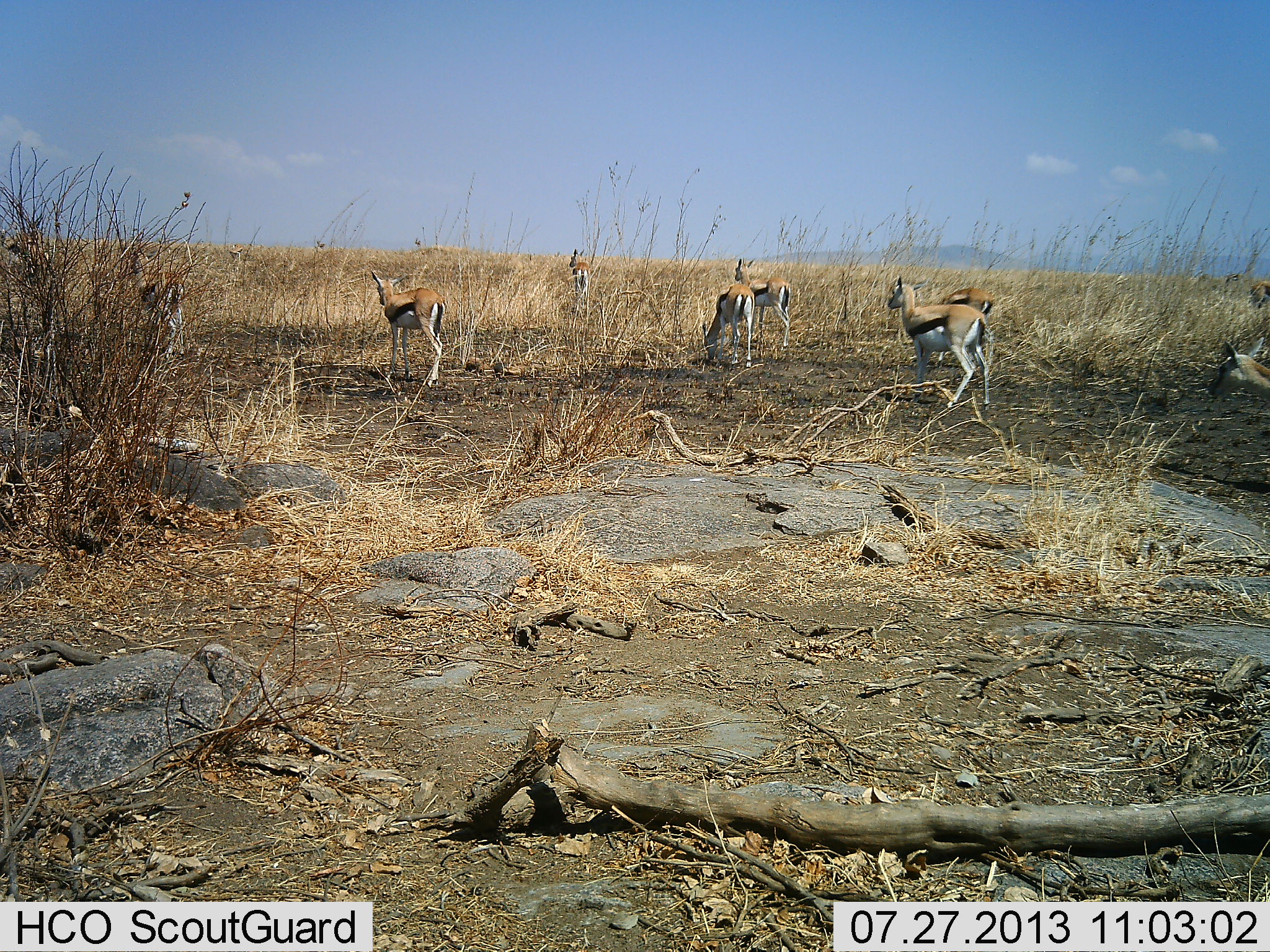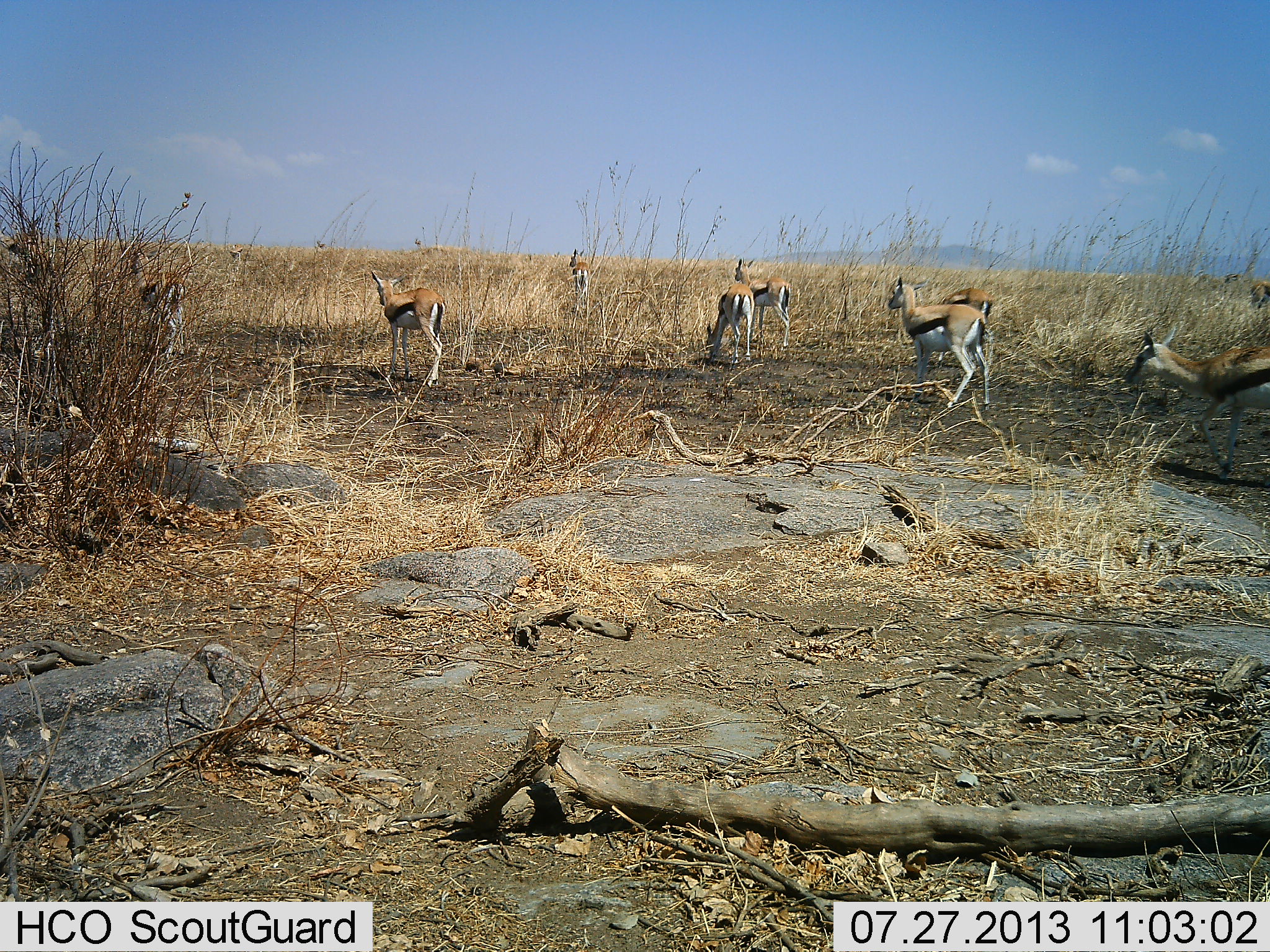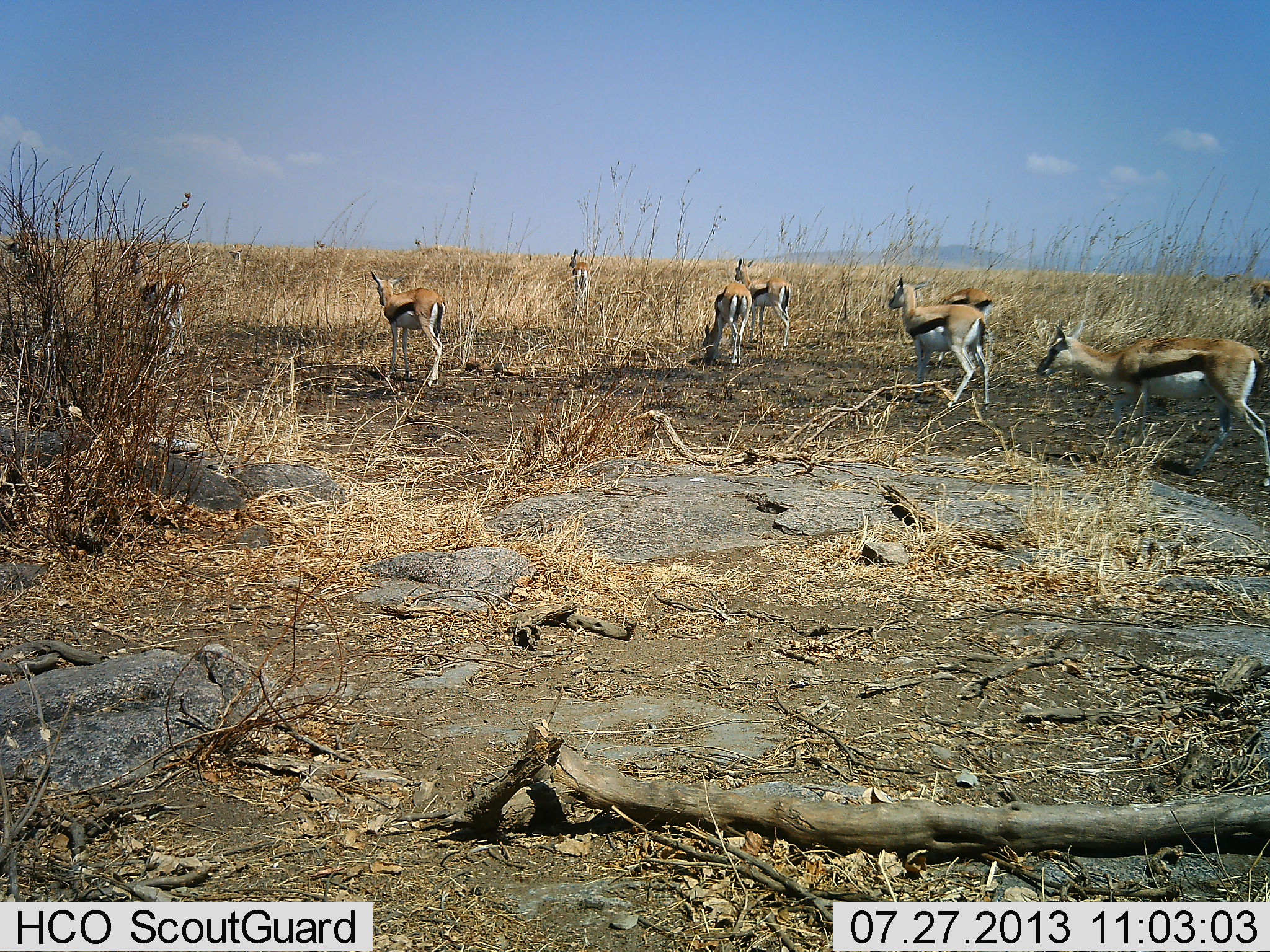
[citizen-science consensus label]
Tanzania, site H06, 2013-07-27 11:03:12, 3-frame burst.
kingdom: Animalia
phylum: Chordata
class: Mammalia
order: Artiodactyla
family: Bovidae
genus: Eudorcas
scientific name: Eudorcas thomsonii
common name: thomson's gazelle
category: gazellethomsons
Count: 9.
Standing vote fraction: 85%.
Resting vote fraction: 0%.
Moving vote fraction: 55%.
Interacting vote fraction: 0%.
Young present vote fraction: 5%.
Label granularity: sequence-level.